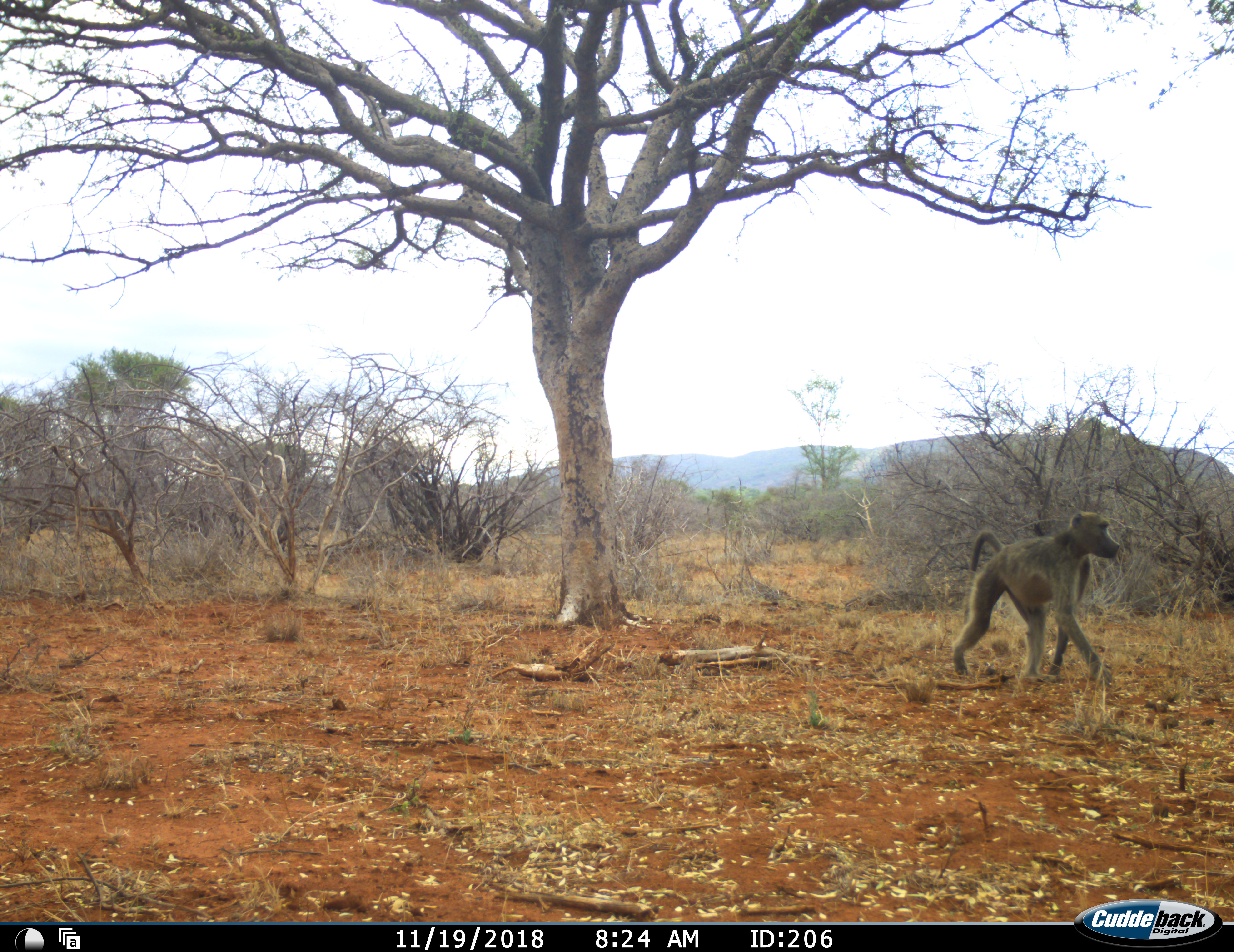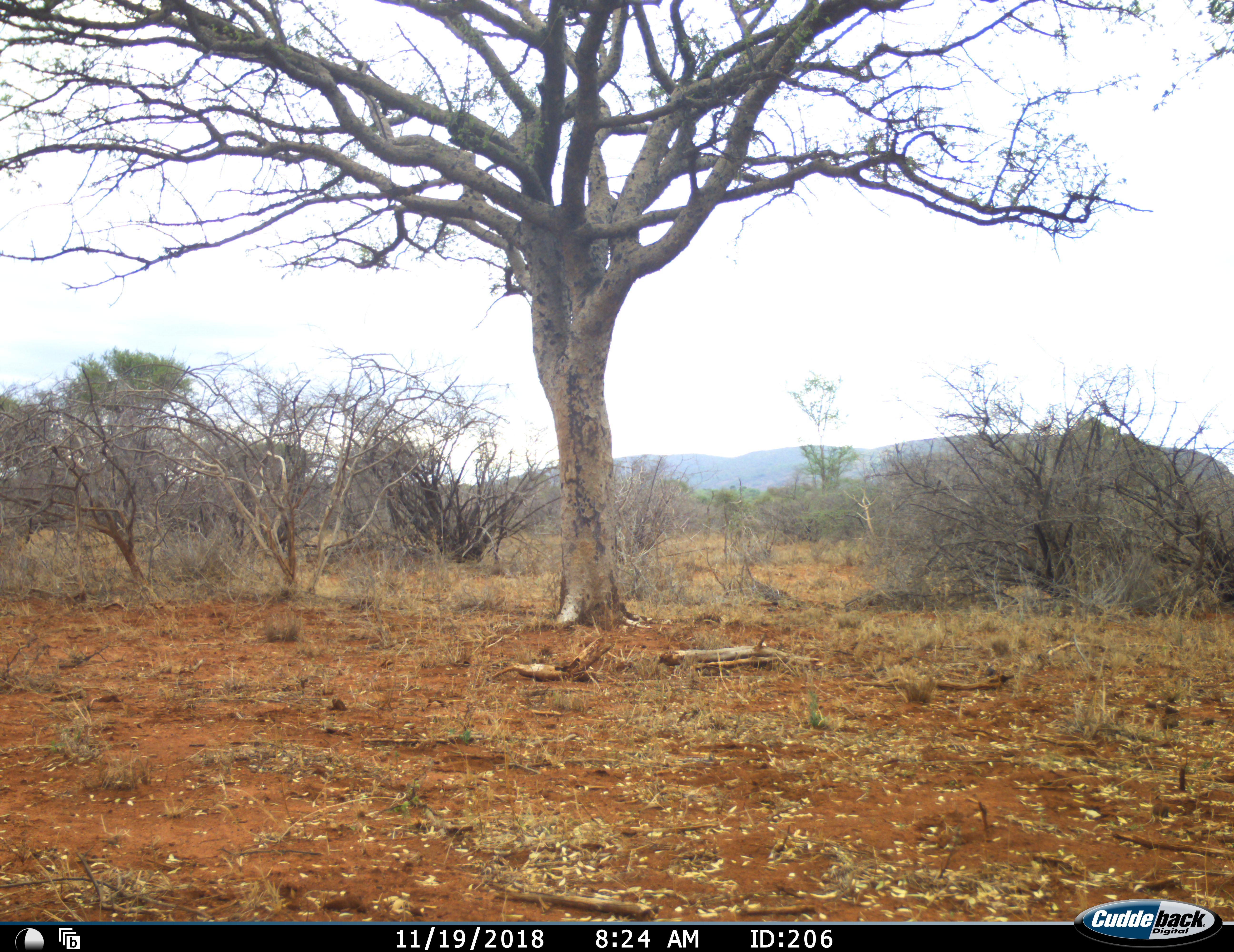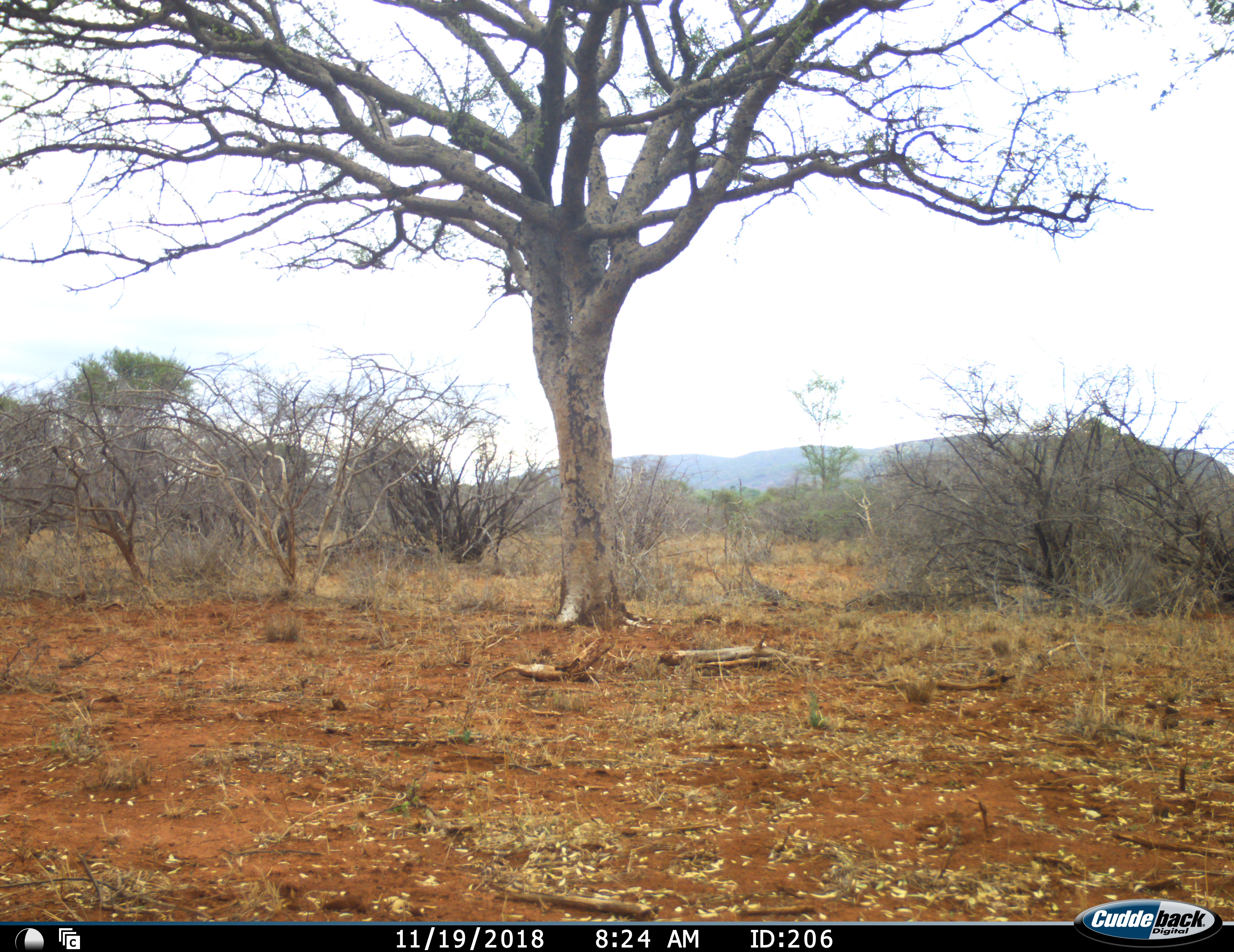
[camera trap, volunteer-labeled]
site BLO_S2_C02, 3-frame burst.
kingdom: Animalia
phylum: Chordata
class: Mammalia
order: Primates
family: Cercopithecidae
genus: Papio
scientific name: Papio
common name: baboon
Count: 1.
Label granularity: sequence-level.